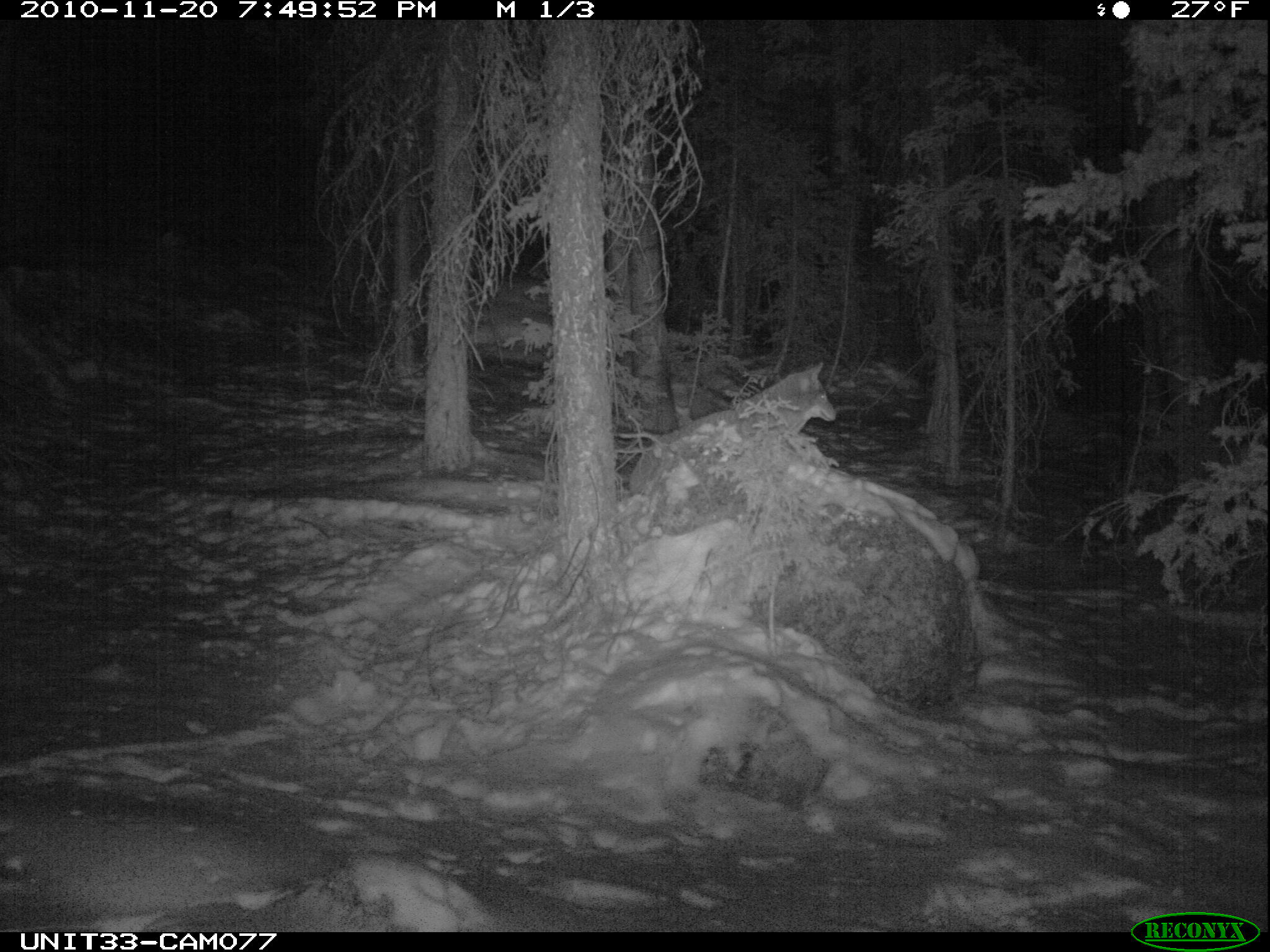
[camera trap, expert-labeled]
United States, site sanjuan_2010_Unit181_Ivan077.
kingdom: Animalia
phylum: Chordata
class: Mammalia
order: Carnivora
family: Canidae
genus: Canis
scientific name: Canis latrans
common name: coyote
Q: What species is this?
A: Canis latrans (coyote).